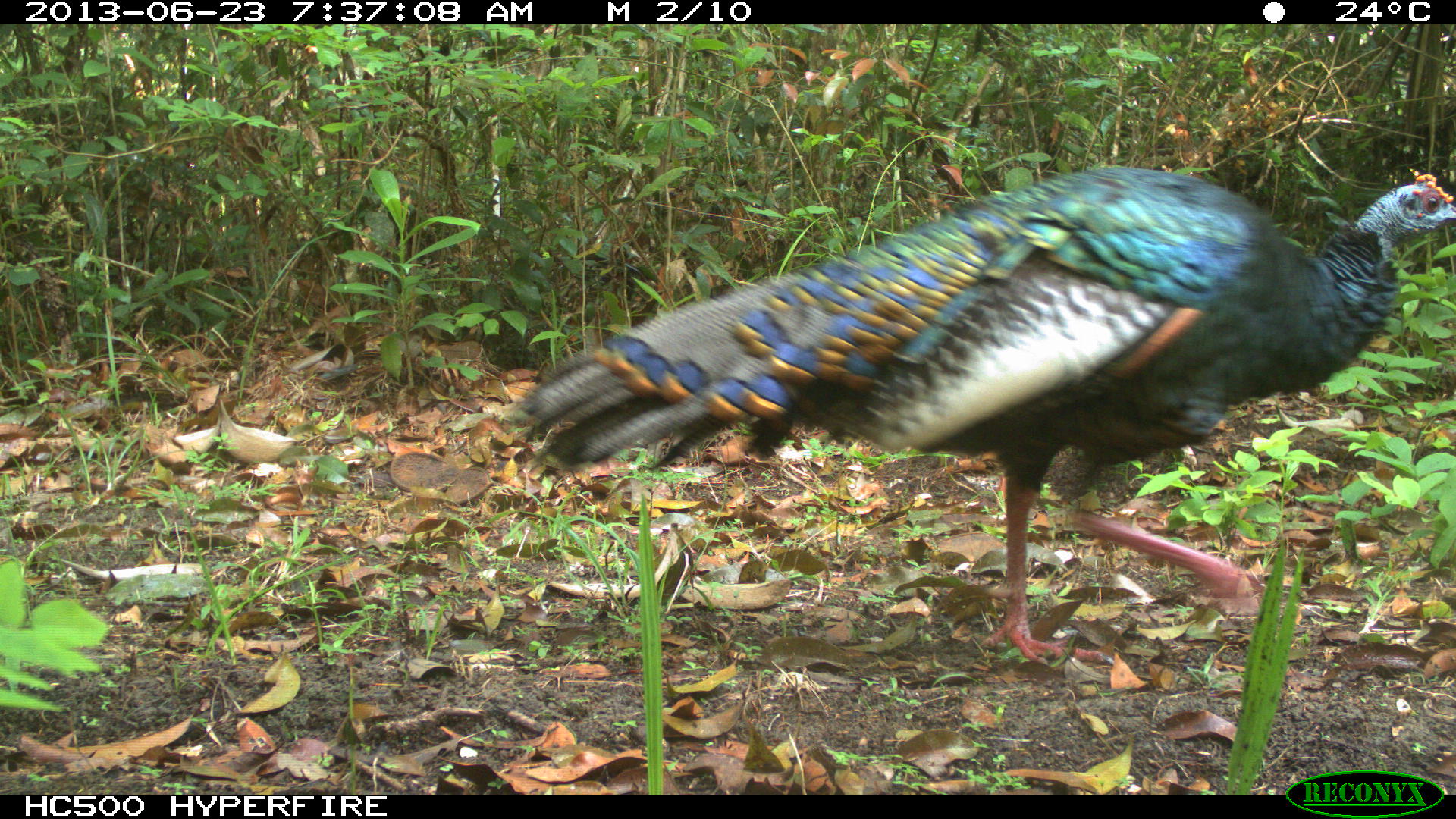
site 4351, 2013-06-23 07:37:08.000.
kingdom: Animalia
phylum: Chordata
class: Aves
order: Galliformes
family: Phasianidae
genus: Meleagris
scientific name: Meleagris ocellata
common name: ocellated turkey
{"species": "Meleagris ocellata (ocellated turkey)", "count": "1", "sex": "male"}